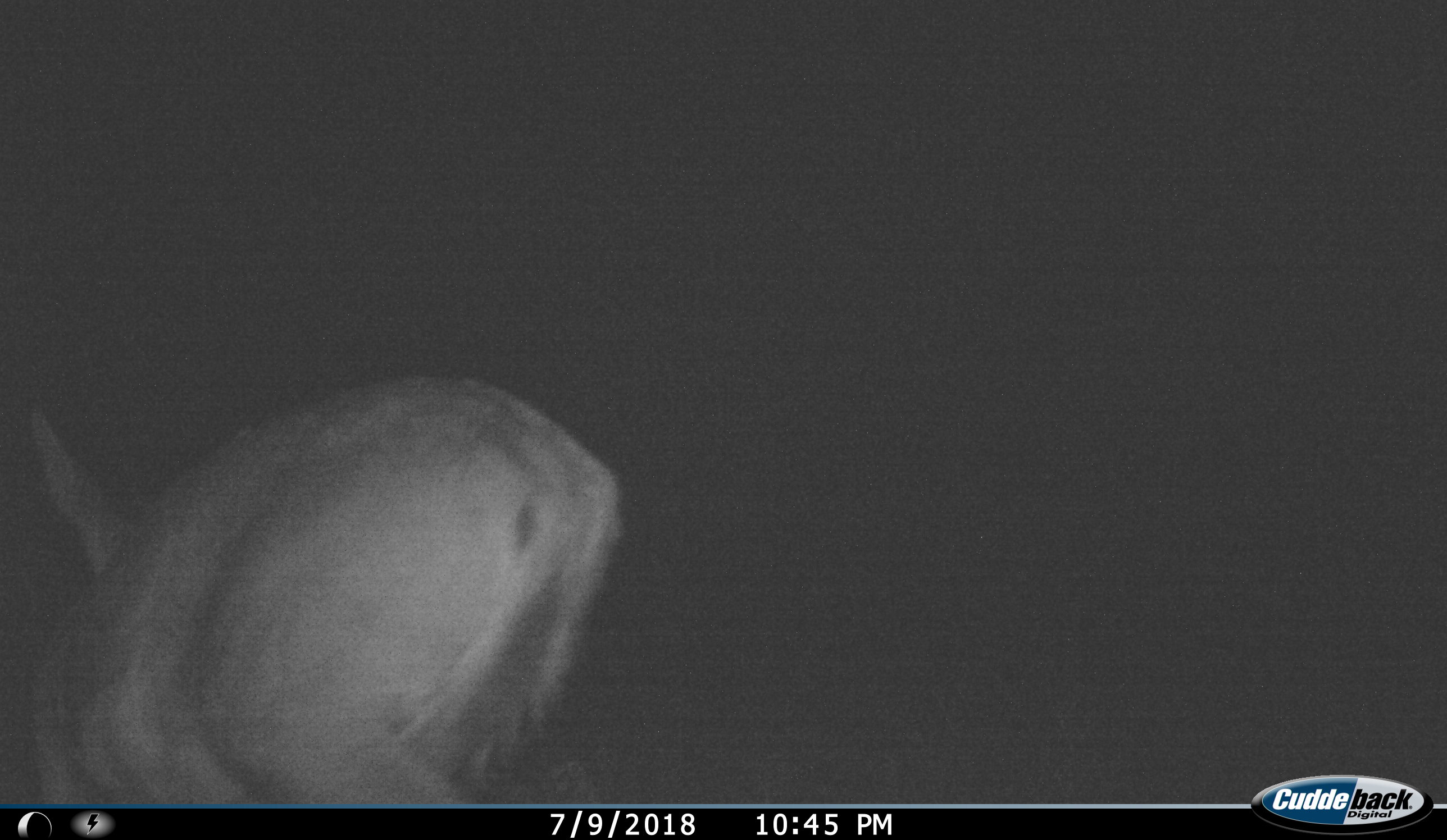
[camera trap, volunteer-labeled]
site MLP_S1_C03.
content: unidentified animal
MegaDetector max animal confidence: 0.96